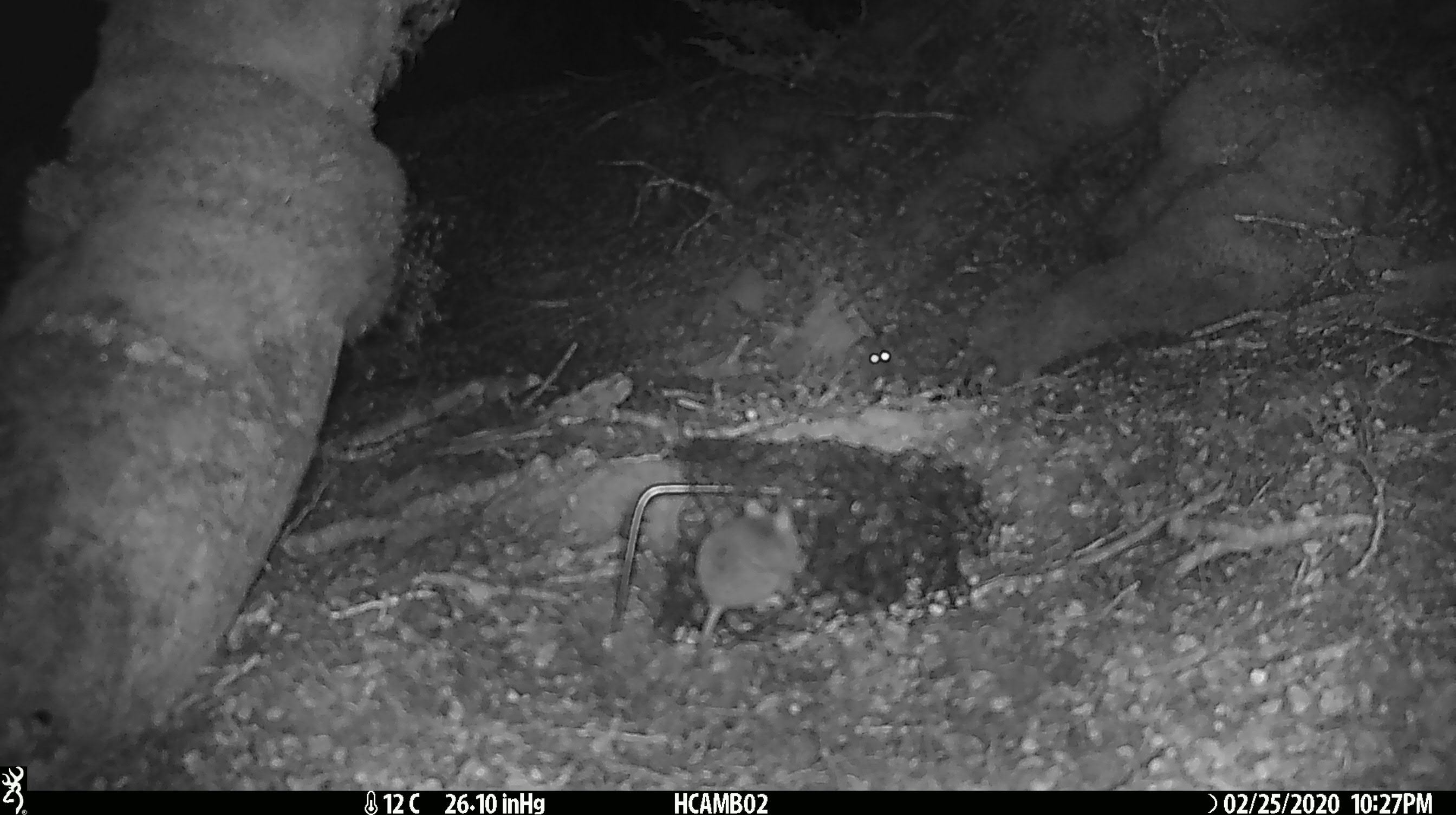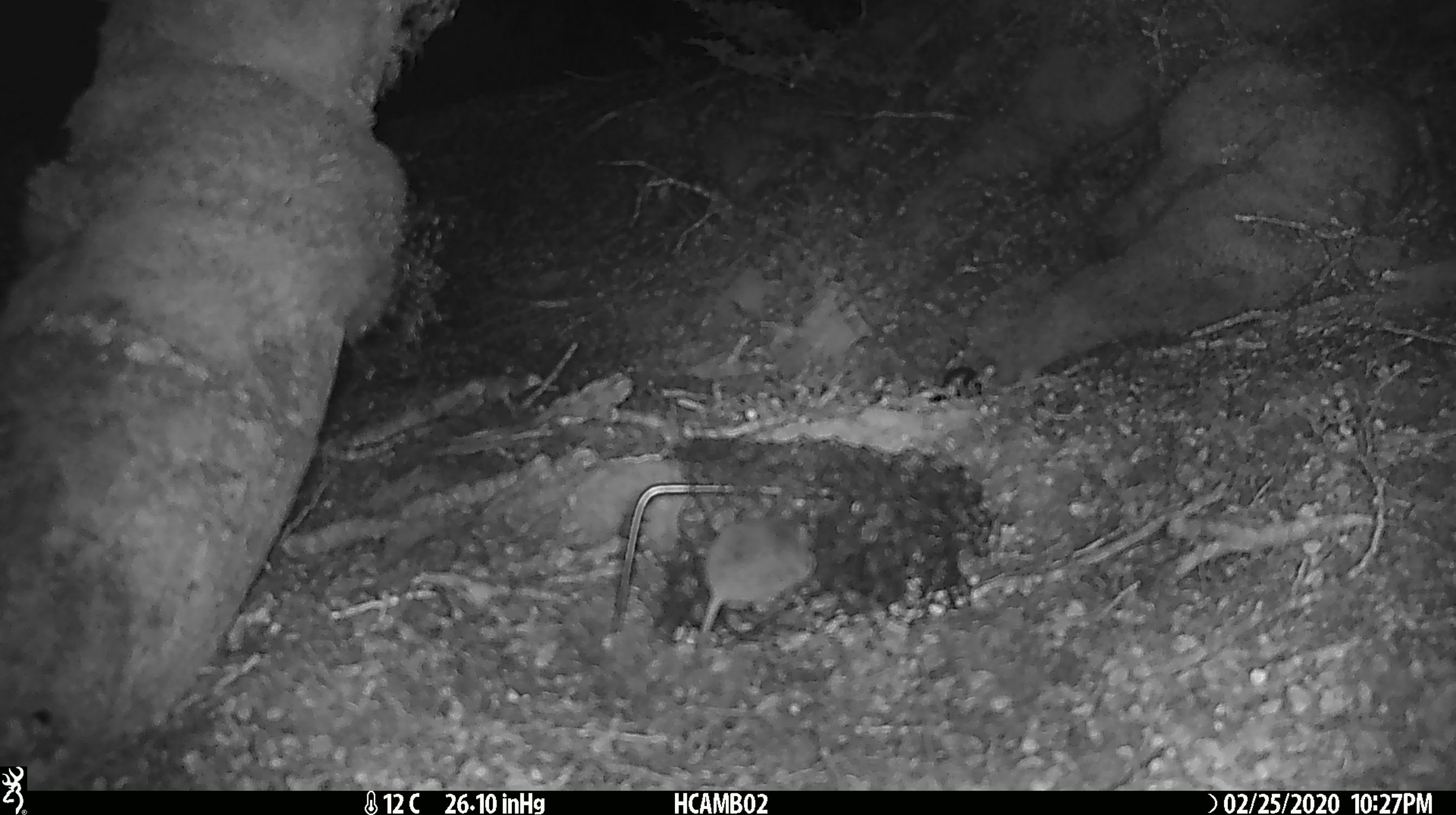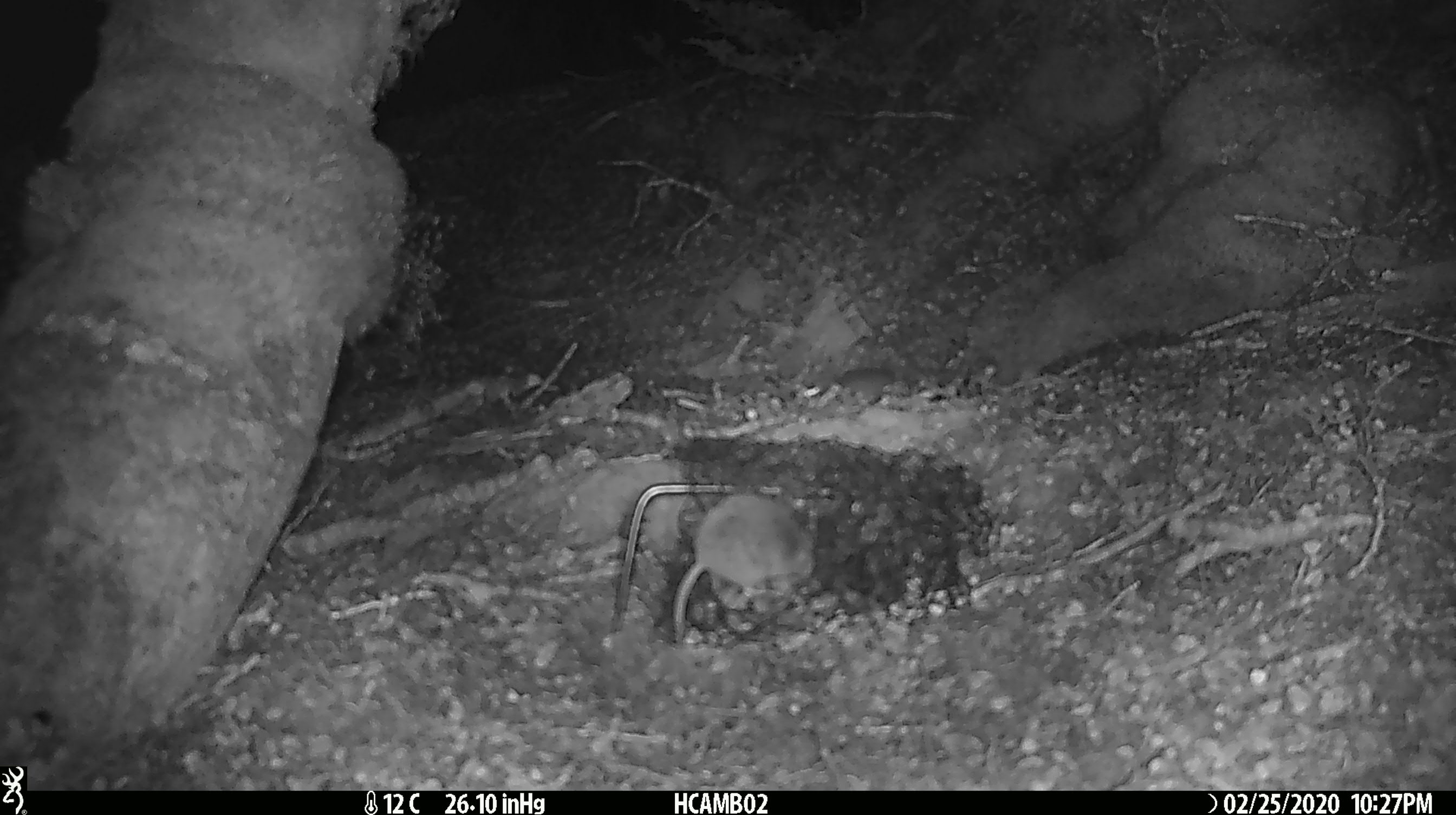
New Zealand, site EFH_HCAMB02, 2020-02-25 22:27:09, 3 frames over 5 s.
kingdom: Animalia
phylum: Chordata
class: Mammalia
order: Rodentia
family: Muridae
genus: Mus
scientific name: Mus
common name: mouse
Mouse (Mus).